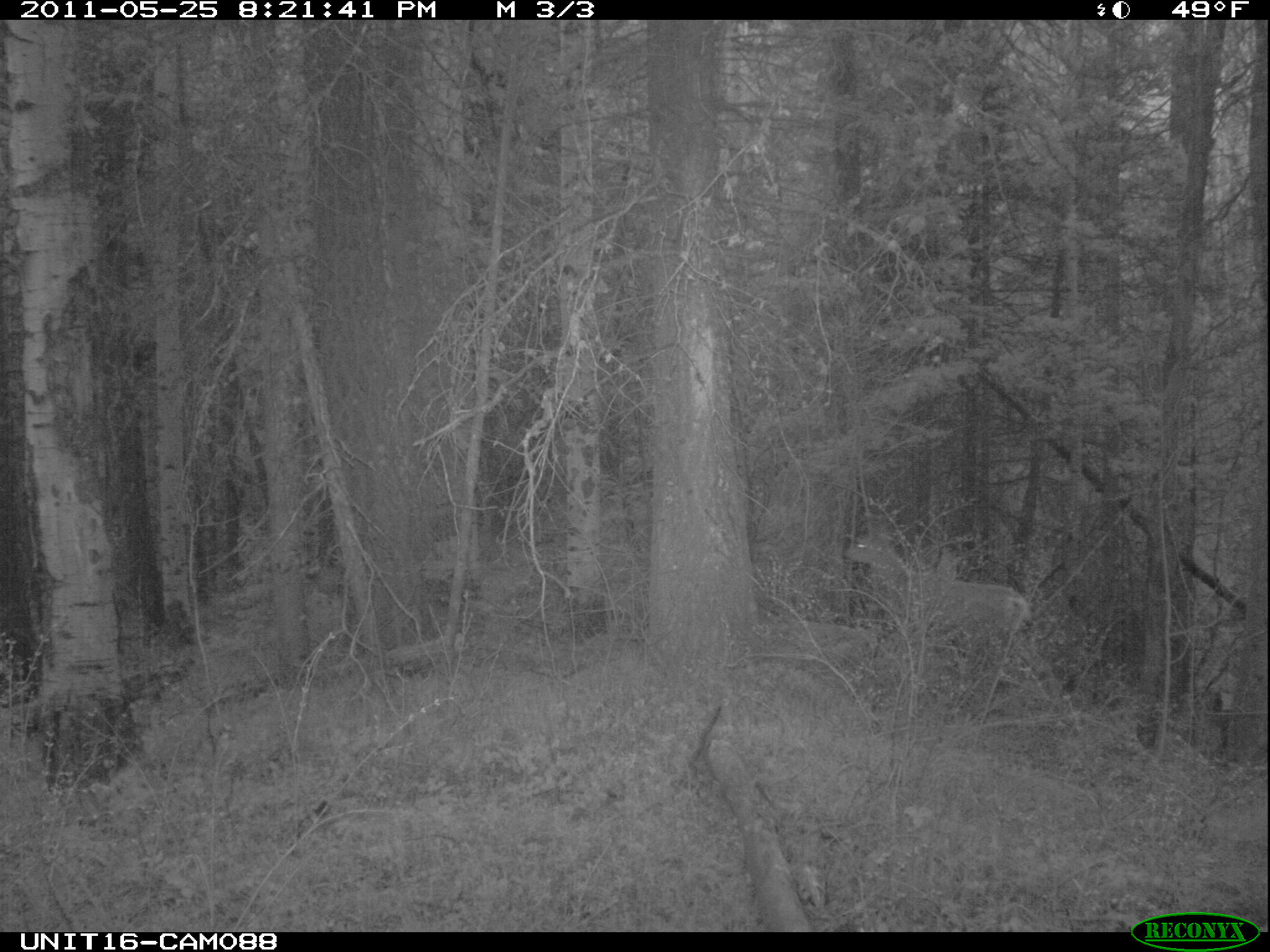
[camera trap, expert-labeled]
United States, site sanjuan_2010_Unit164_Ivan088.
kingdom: Animalia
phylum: Chordata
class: Mammalia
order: Artiodactyla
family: Cervidae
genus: Odocoileus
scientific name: Odocoileus hemionus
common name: mule deer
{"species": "Odocoileus hemionus (mule deer)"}